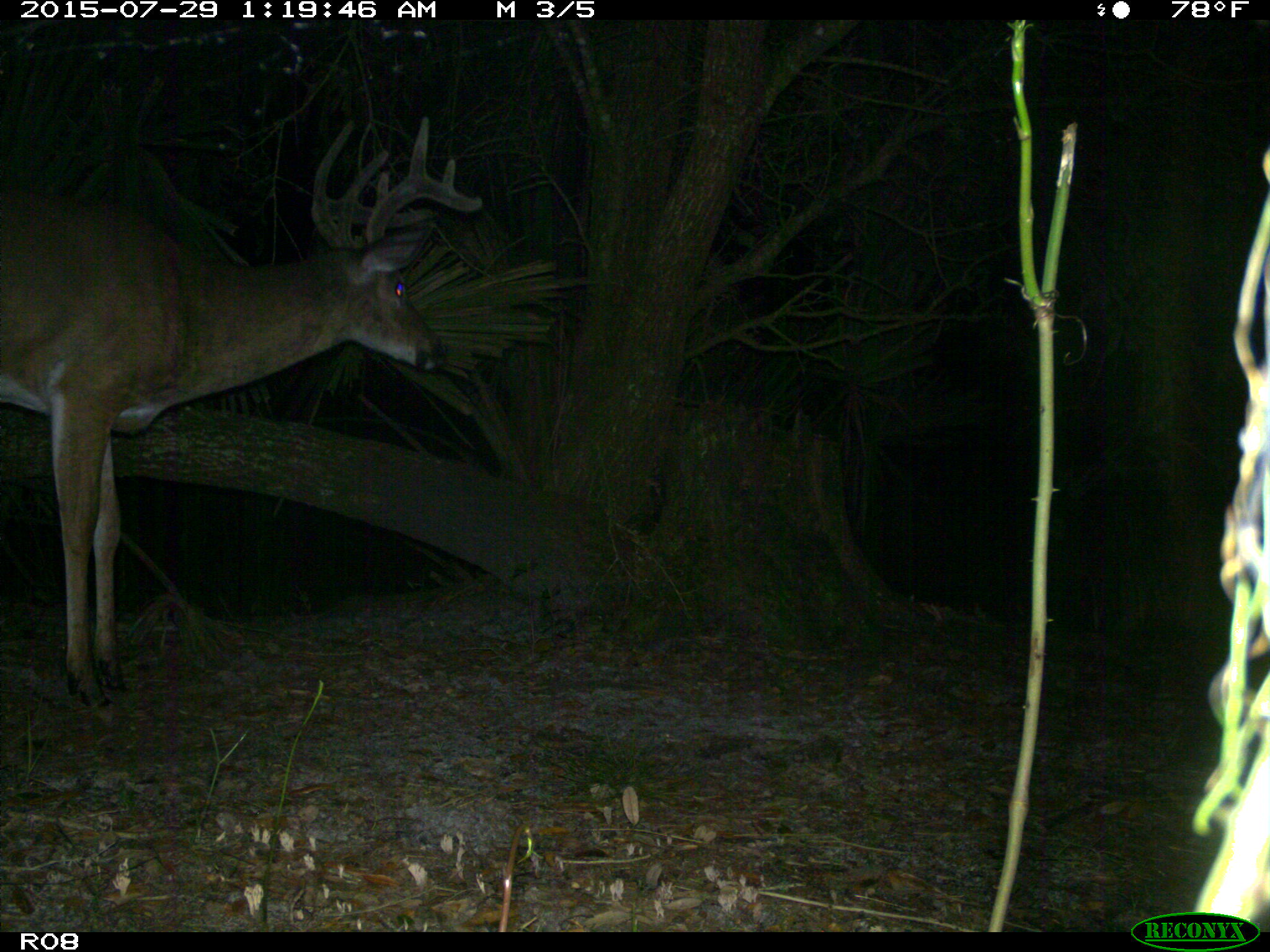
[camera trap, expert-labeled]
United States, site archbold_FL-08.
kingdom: Animalia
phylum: Chordata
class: Mammalia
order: Artiodactyla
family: Cervidae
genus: Odocoileus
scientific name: Odocoileus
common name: deer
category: unidentified deer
Unidentified deer (deer) (Odocoileus).